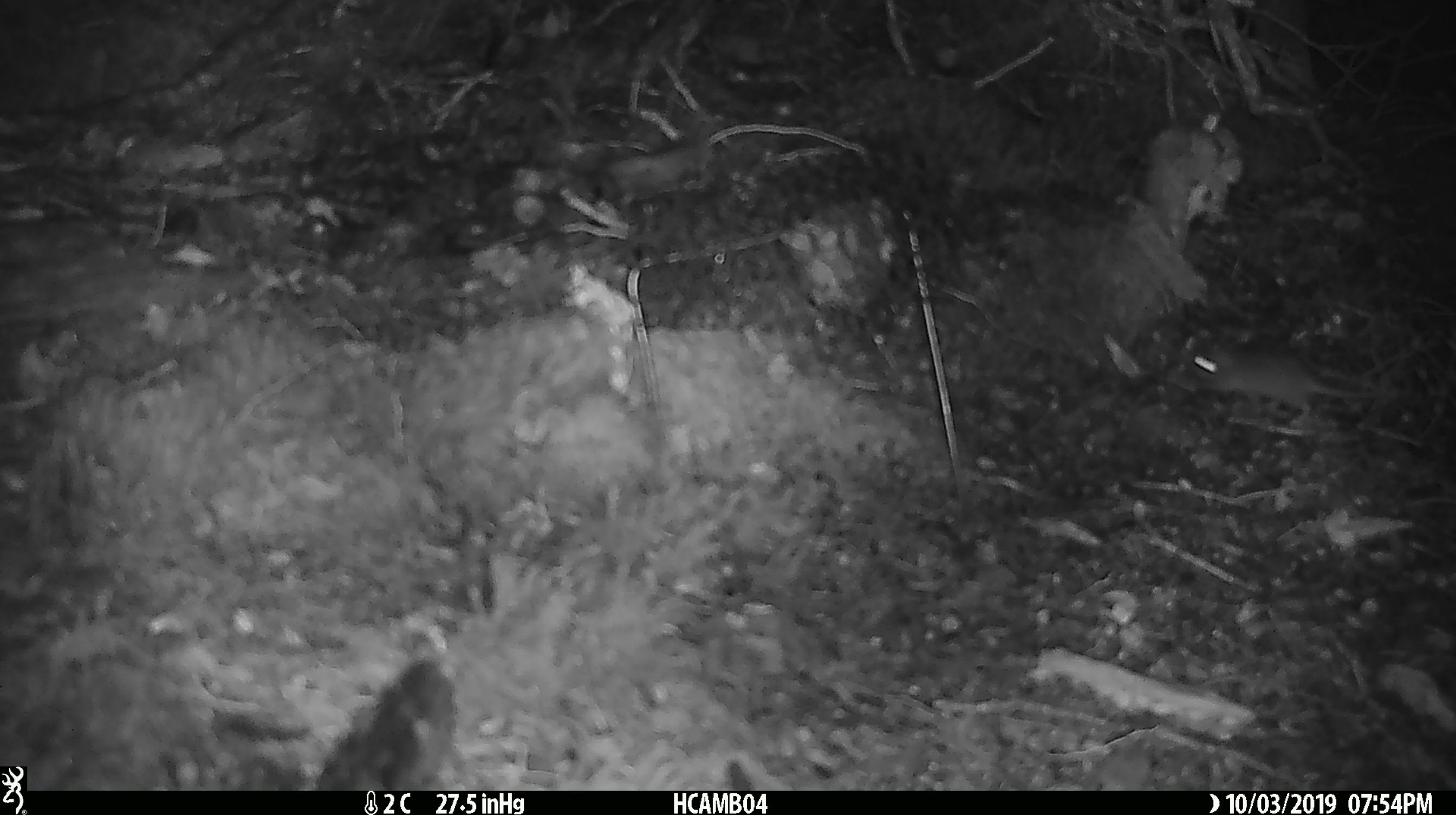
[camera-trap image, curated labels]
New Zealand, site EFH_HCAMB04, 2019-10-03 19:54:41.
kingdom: Animalia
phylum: Chordata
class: Mammalia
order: Rodentia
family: Muridae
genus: Mus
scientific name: Mus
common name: mouse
Mouse (Mus).